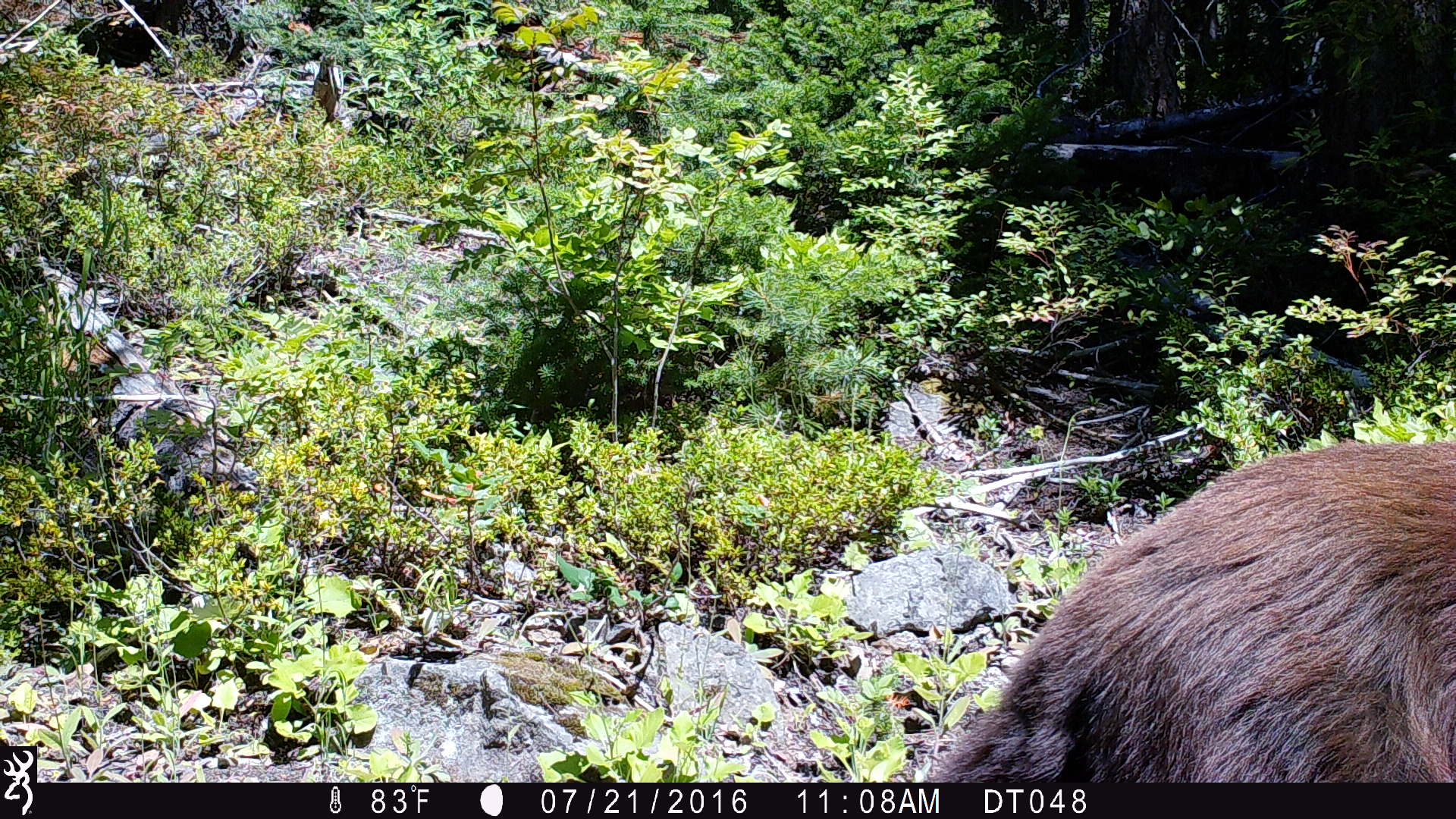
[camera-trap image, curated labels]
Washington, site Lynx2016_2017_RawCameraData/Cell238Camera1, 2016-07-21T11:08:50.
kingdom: Animalia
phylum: Chordata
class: Mammalia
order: Carnivora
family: Ursidae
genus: Ursus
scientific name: Ursus americanus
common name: american black bear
Ursus americanus (american black bear). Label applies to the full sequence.